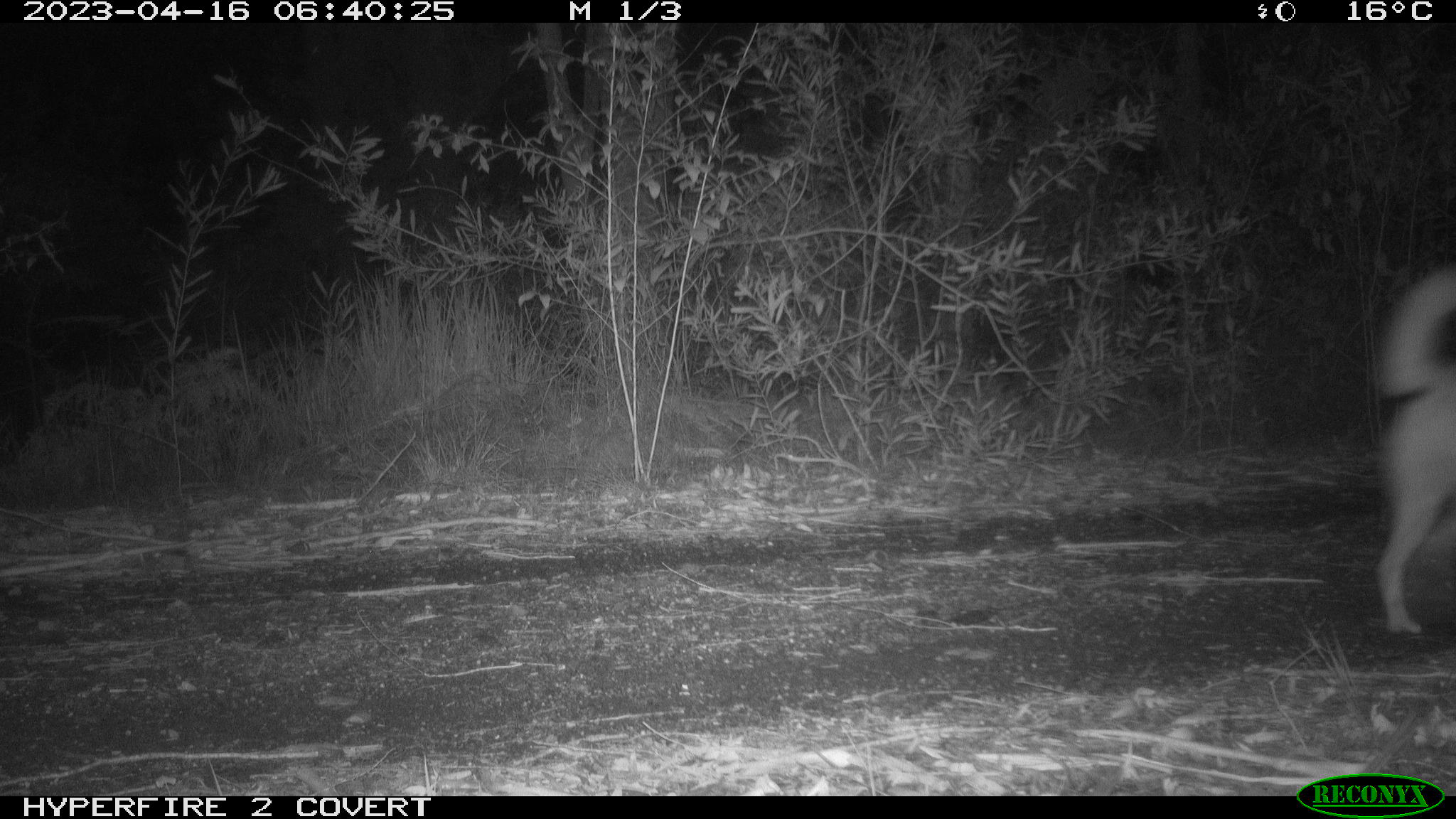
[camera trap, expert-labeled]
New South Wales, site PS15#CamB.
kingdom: Animalia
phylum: Chordata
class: Mammalia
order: Carnivora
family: Canidae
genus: Canis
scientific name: Canis familiaris dingo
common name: dingo